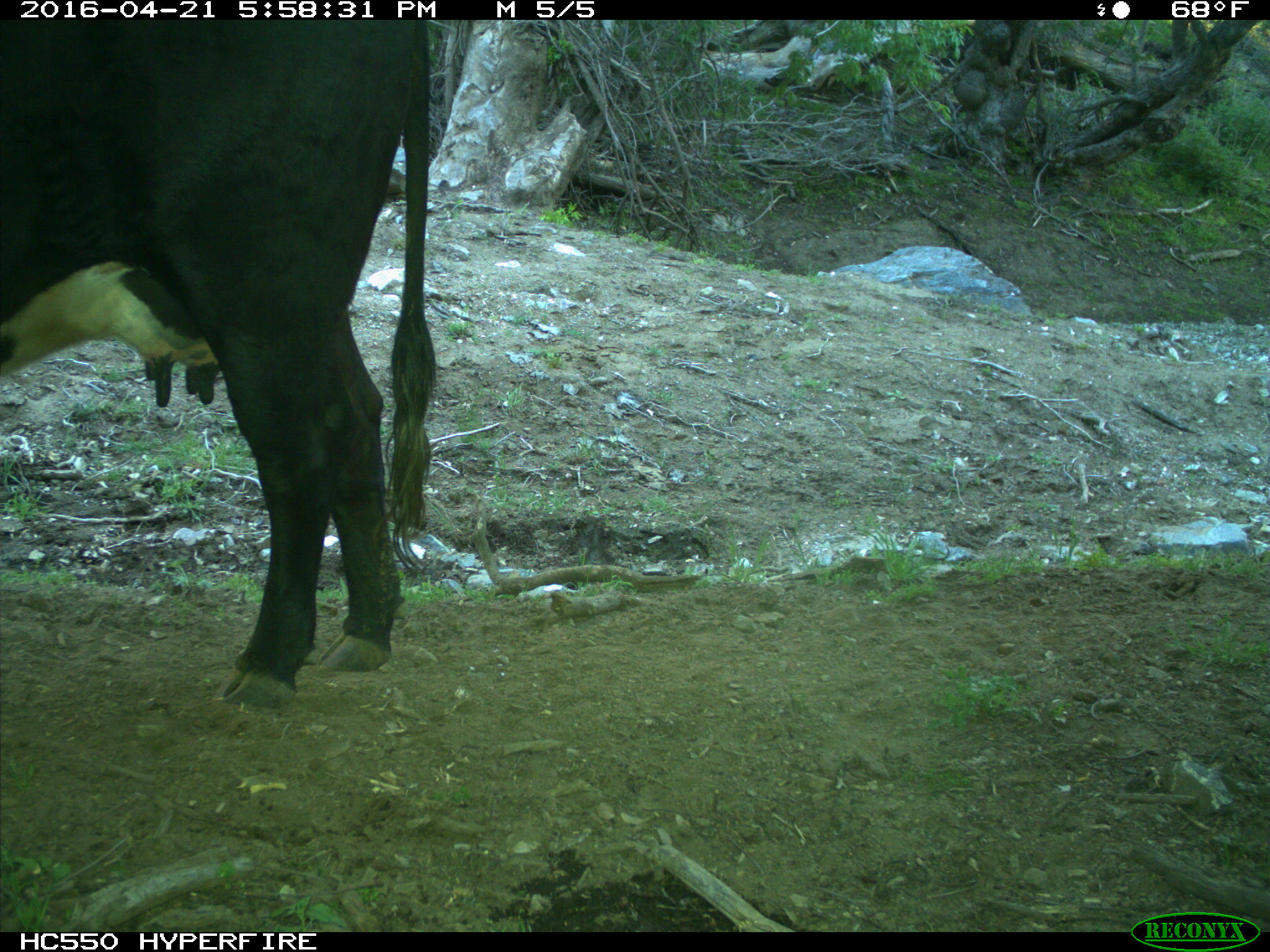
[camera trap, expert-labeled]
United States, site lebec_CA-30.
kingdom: Animalia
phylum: Chordata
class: Mammalia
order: Artiodactyla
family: Bovidae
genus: Bos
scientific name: Bos taurus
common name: domestic cow